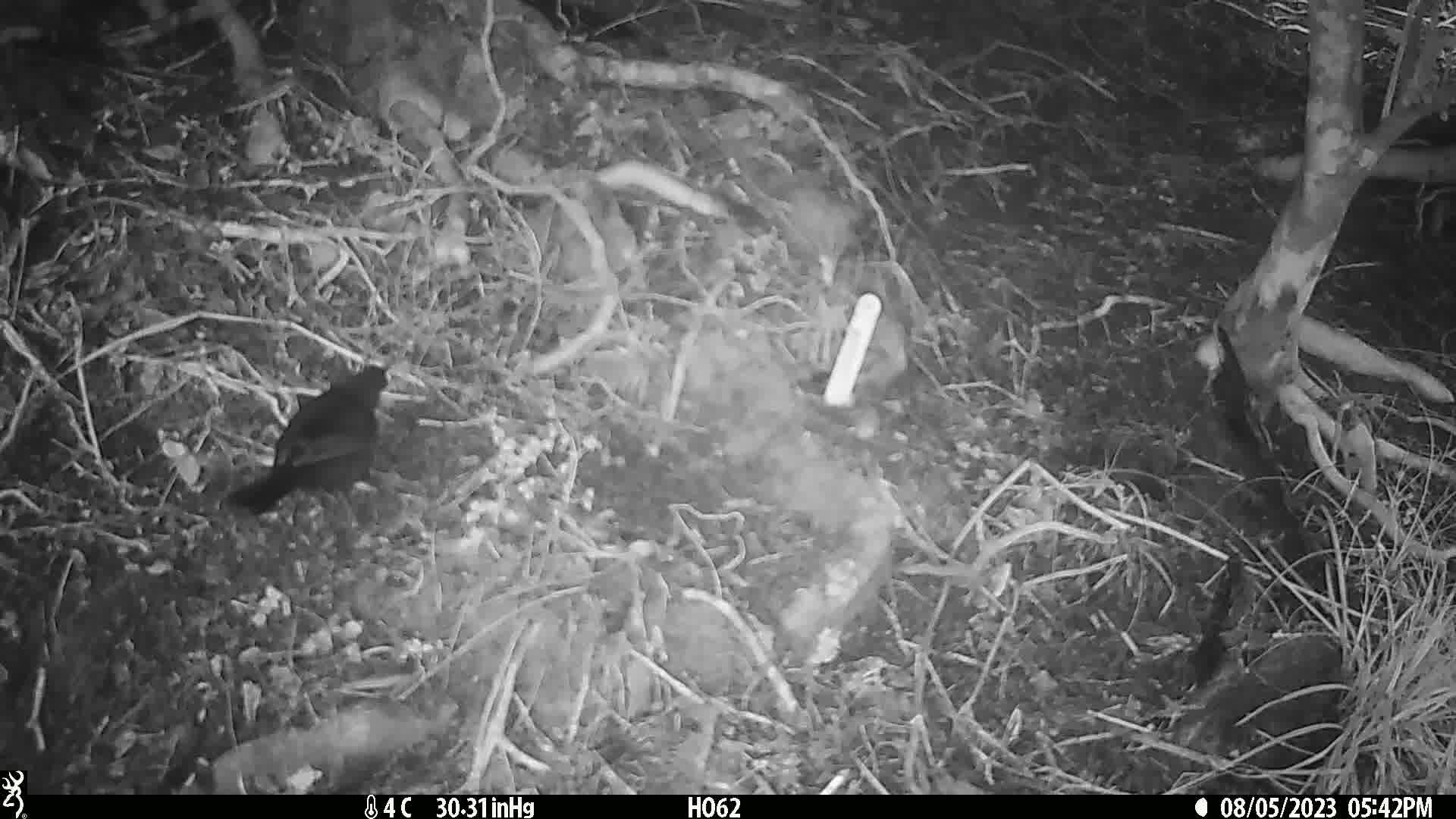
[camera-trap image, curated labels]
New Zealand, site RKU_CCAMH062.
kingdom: Animalia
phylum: Chordata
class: Aves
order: Passeriformes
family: Turdidae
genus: Turdus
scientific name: Turdus merula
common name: eurasian blackbird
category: blackbird